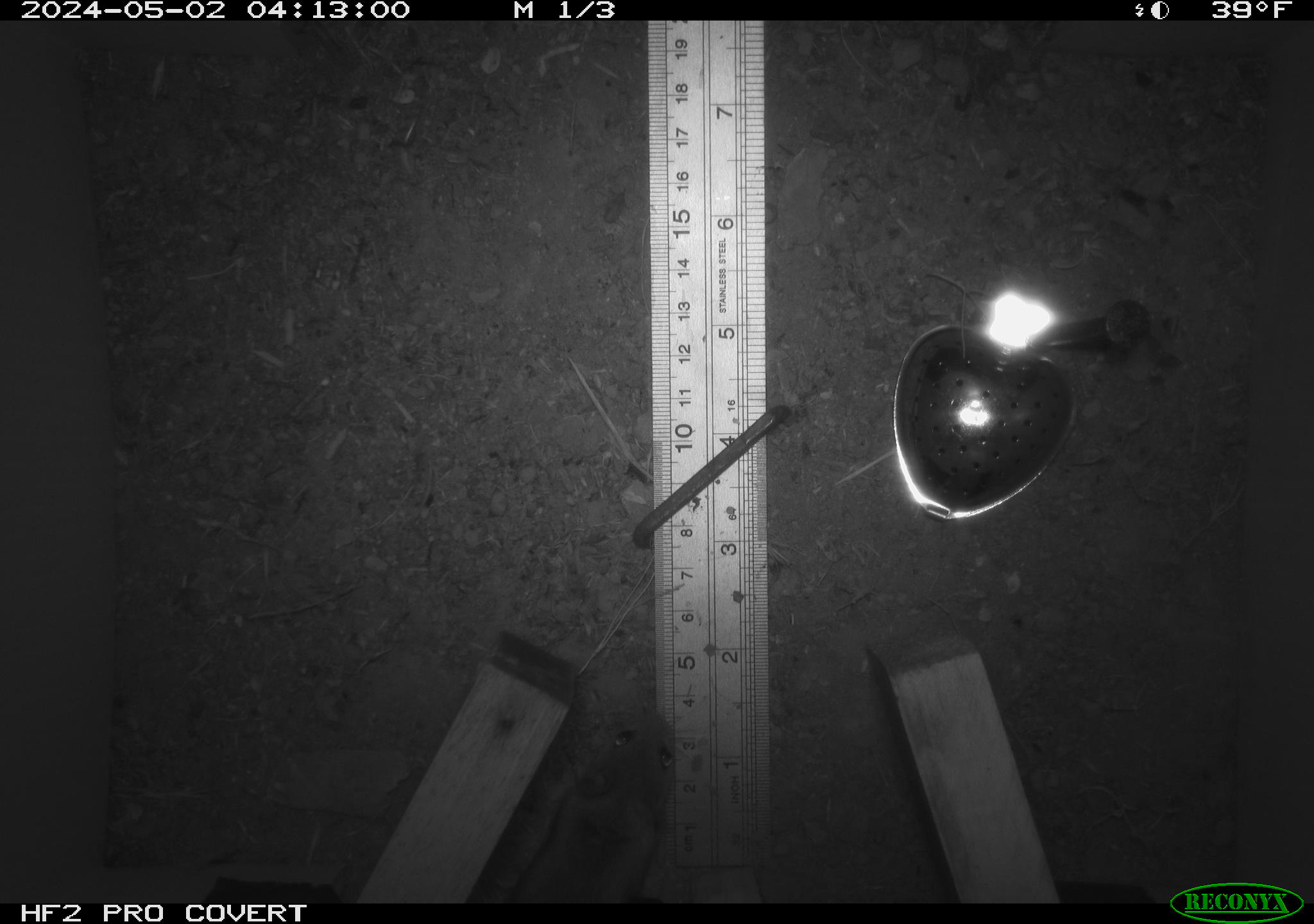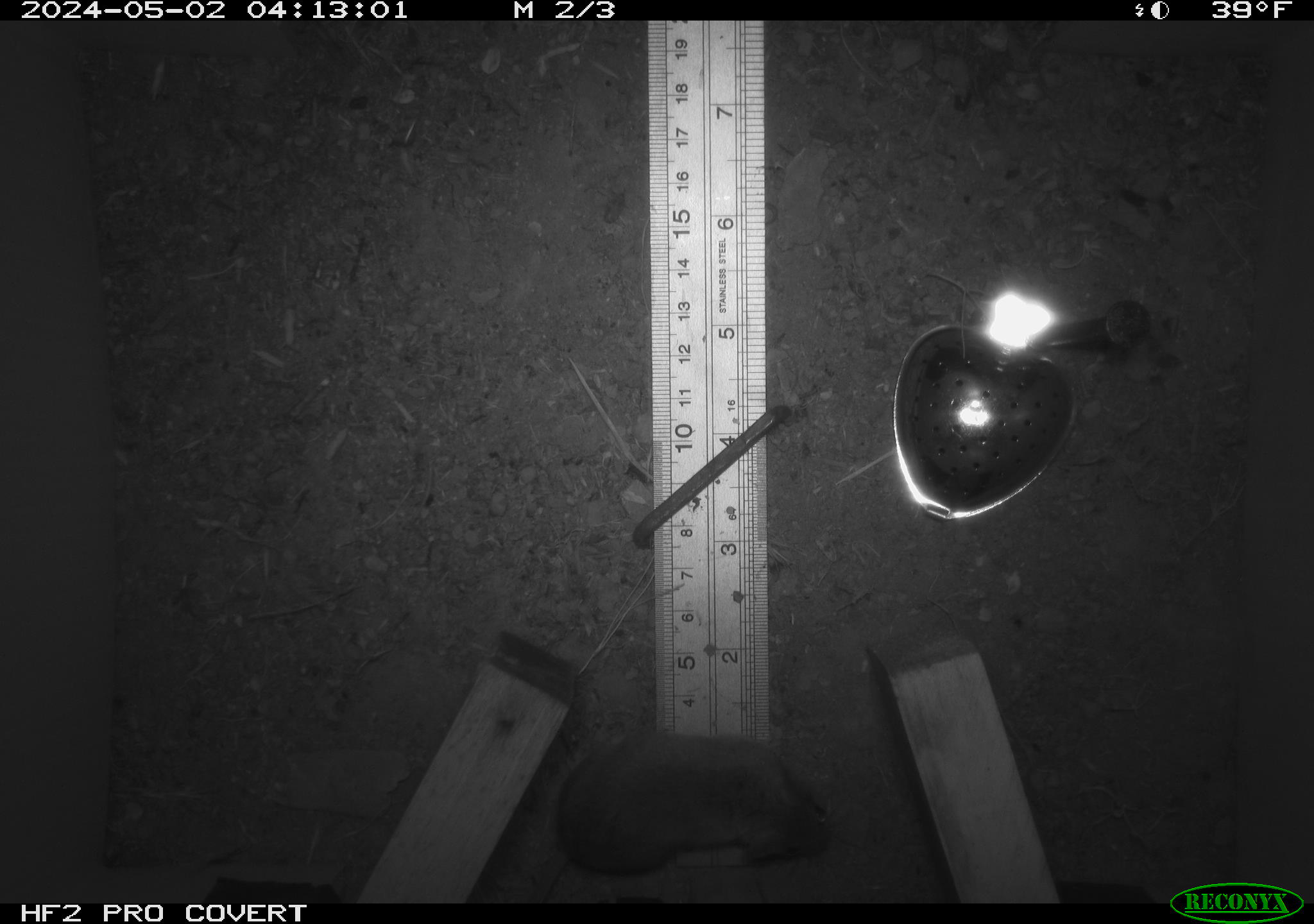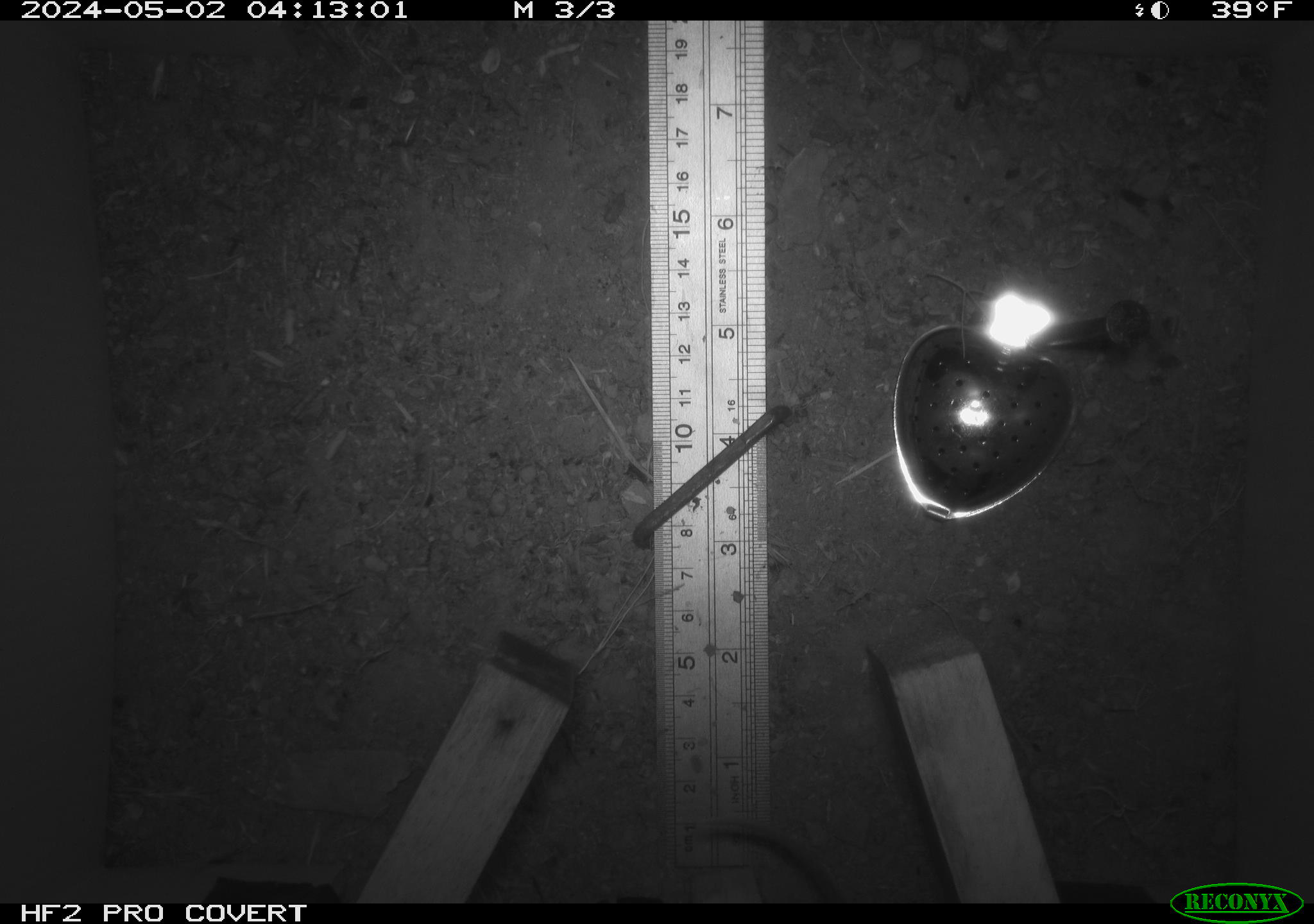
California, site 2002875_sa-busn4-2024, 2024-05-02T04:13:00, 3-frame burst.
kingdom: Animalia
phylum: Chordata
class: Mammalia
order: Rodentia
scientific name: Rodentia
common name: rodent